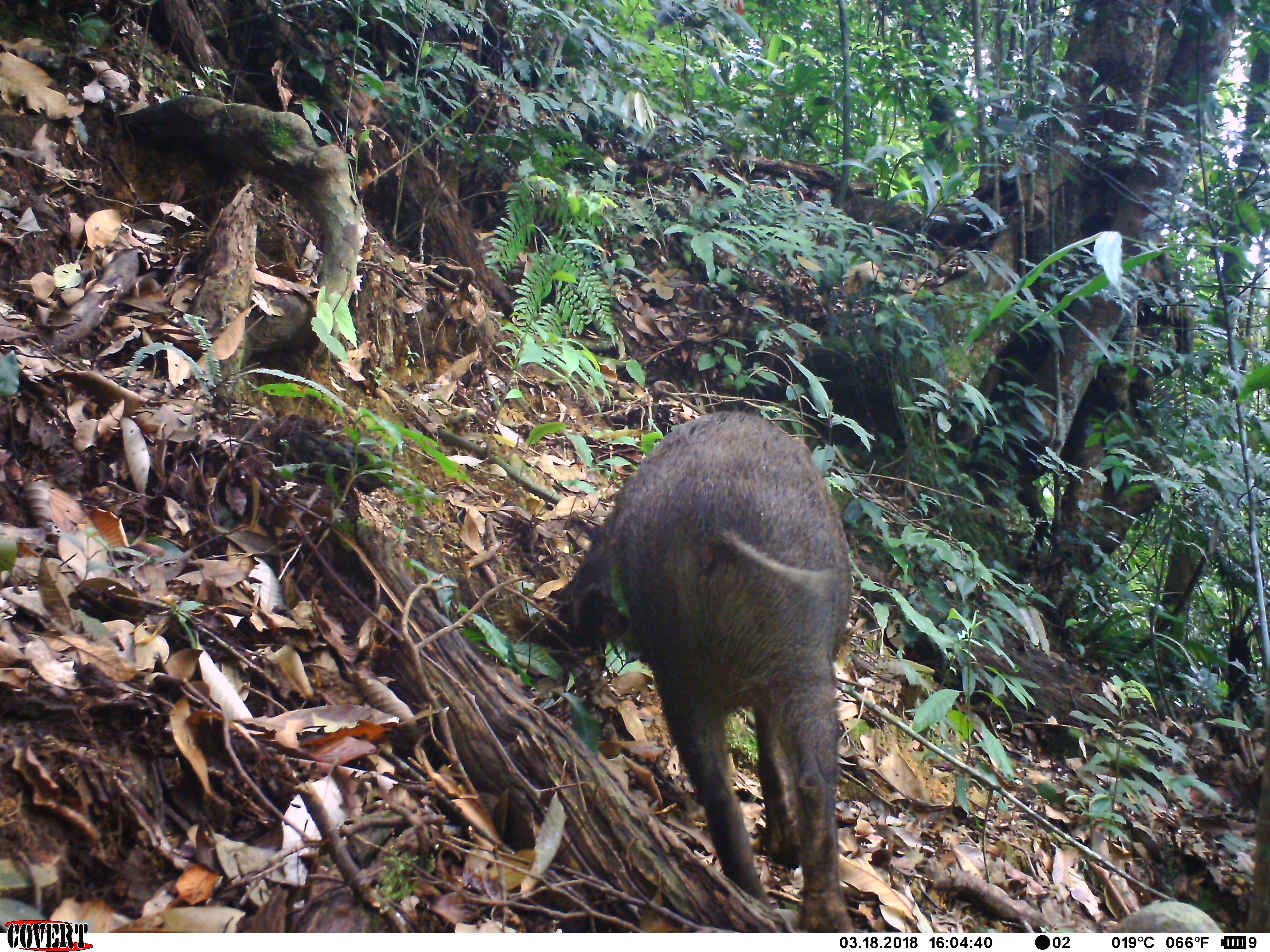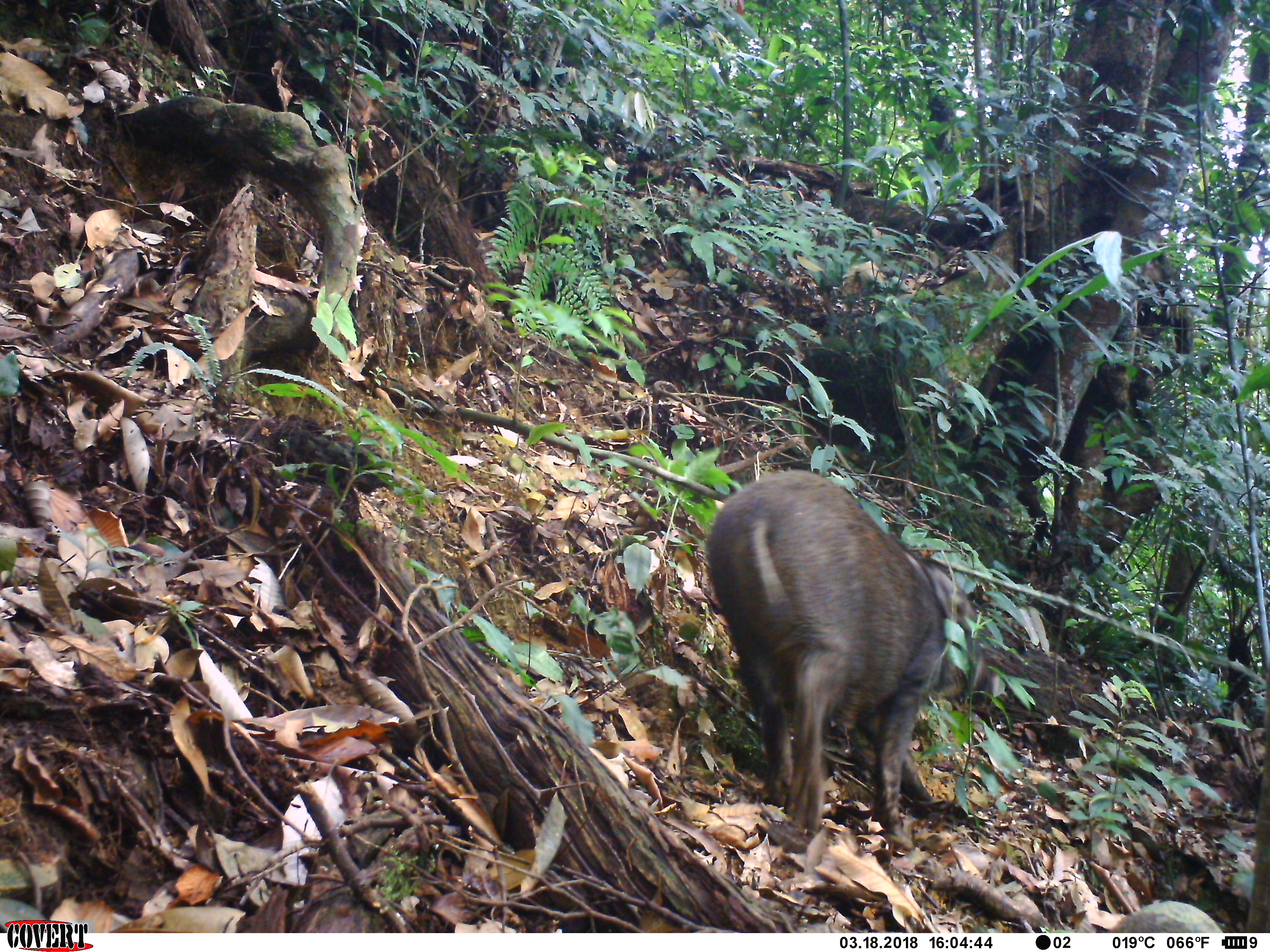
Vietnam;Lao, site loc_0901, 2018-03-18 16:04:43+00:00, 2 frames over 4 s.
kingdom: Animalia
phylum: Chordata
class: Mammalia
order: Artiodactyla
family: Suidae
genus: Sus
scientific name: Sus scrofa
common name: eurasian wild pig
Eurasian wild pig (Sus scrofa). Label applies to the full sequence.